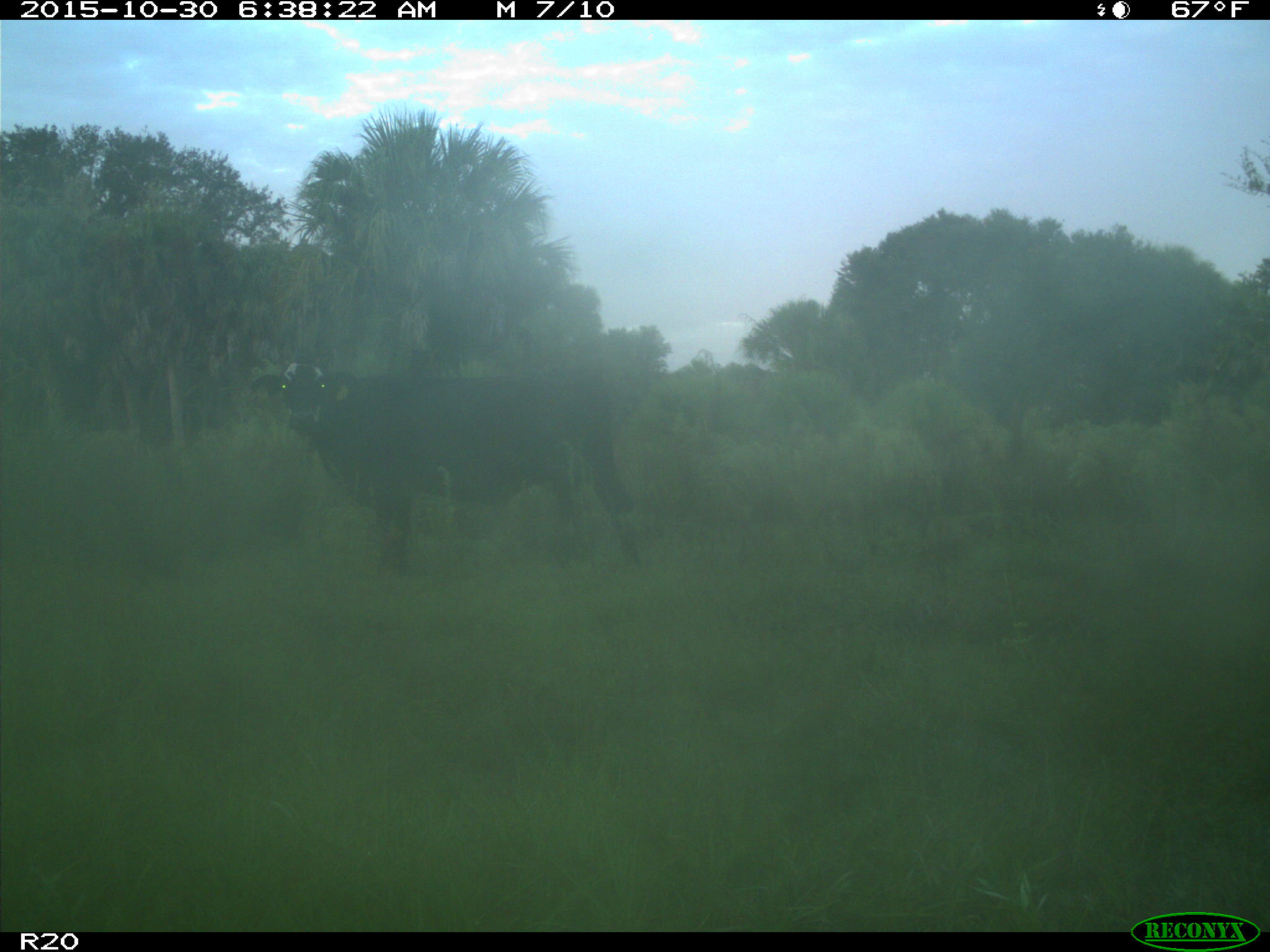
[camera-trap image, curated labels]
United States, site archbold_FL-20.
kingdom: Animalia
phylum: Chordata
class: Mammalia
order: Artiodactyla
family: Bovidae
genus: Bos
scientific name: Bos taurus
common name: domestic cow